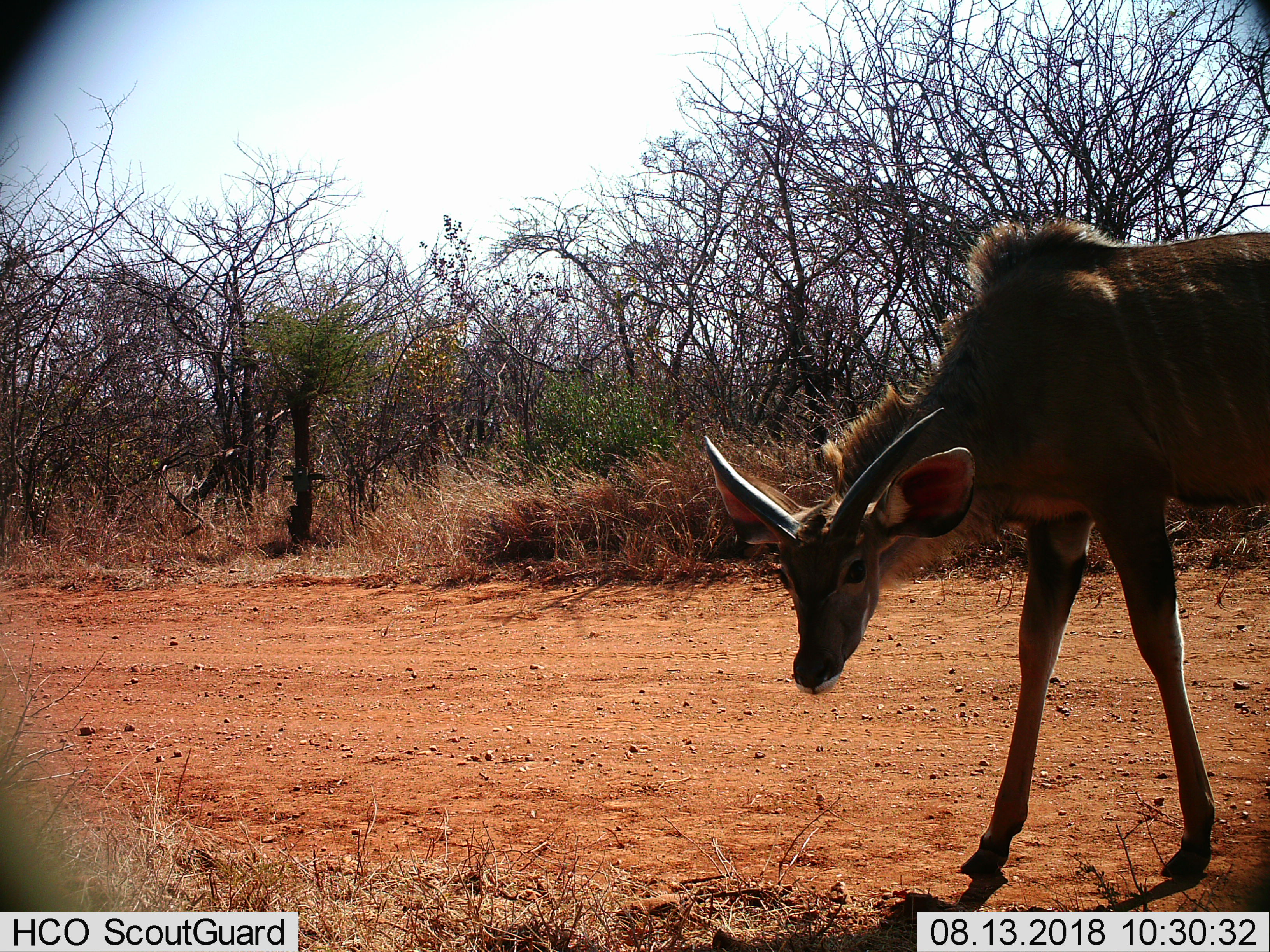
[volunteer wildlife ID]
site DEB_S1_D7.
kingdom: Animalia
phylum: Chordata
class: Mammalia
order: Artiodactyla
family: Bovidae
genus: Tragelaphus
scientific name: Tragelaphus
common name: kudu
Kudu (Tragelaphus), count 1. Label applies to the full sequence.